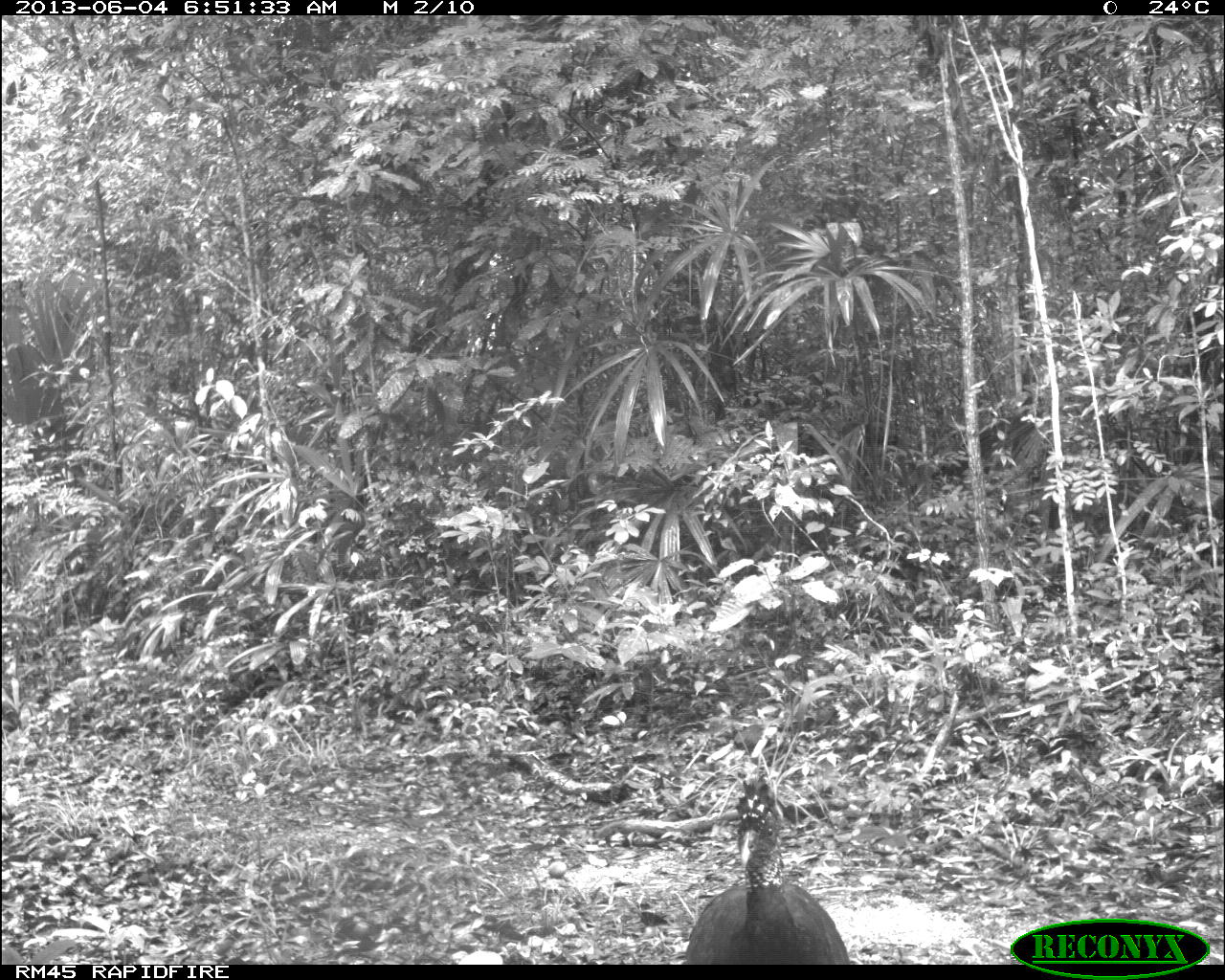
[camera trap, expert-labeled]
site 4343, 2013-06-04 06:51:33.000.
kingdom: Animalia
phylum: Chordata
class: Aves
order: Galliformes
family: Cracidae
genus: Crax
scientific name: Crax rubra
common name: great curassow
Crax rubra (great curassow), count 3, sex female.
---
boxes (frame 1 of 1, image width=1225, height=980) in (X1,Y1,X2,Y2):
crax rubra: (680,769,854,963)